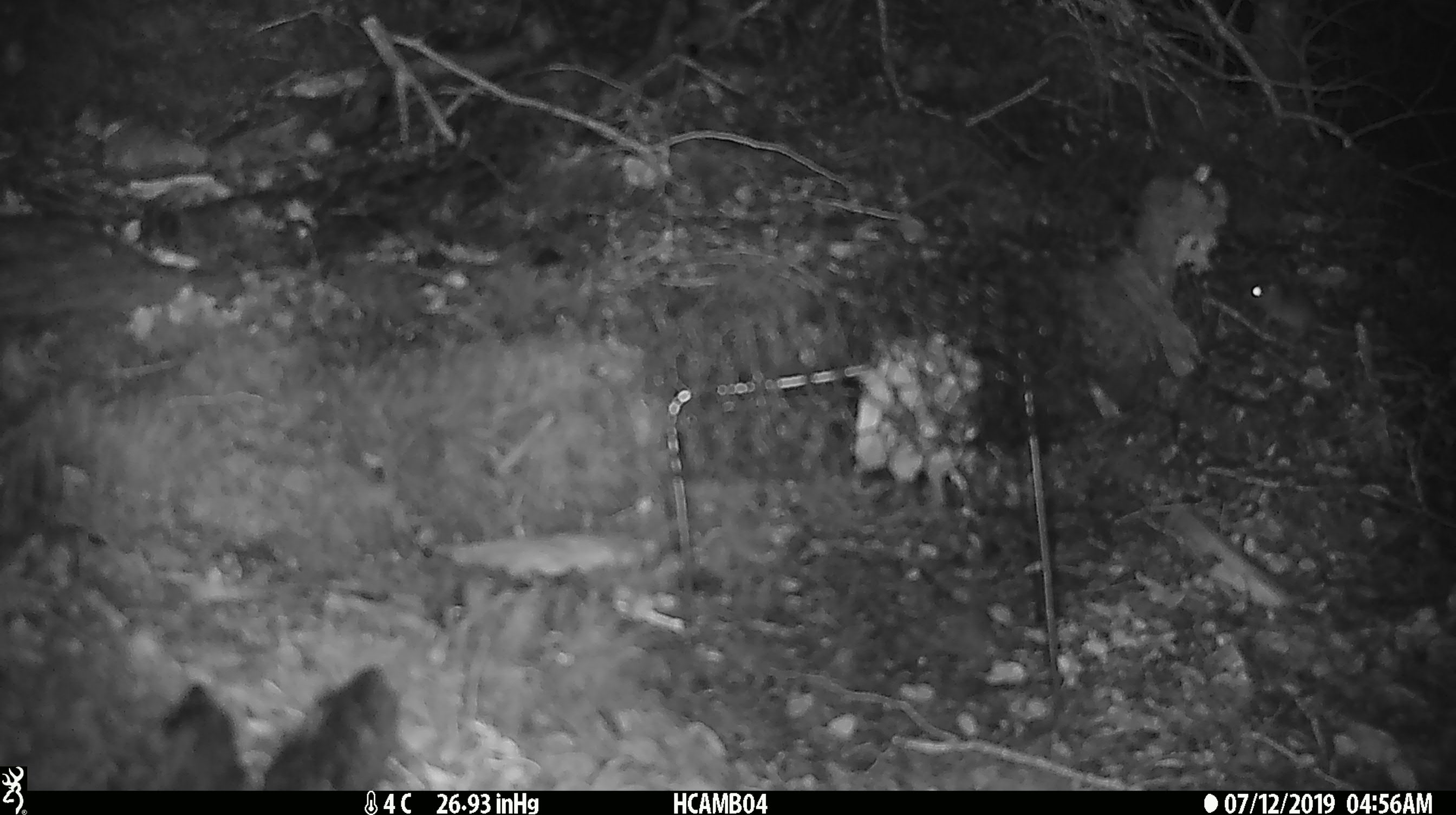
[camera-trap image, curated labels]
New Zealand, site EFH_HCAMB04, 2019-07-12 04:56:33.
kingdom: Animalia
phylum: Chordata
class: Mammalia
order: Rodentia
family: Muridae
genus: Mus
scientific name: Mus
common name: mouse